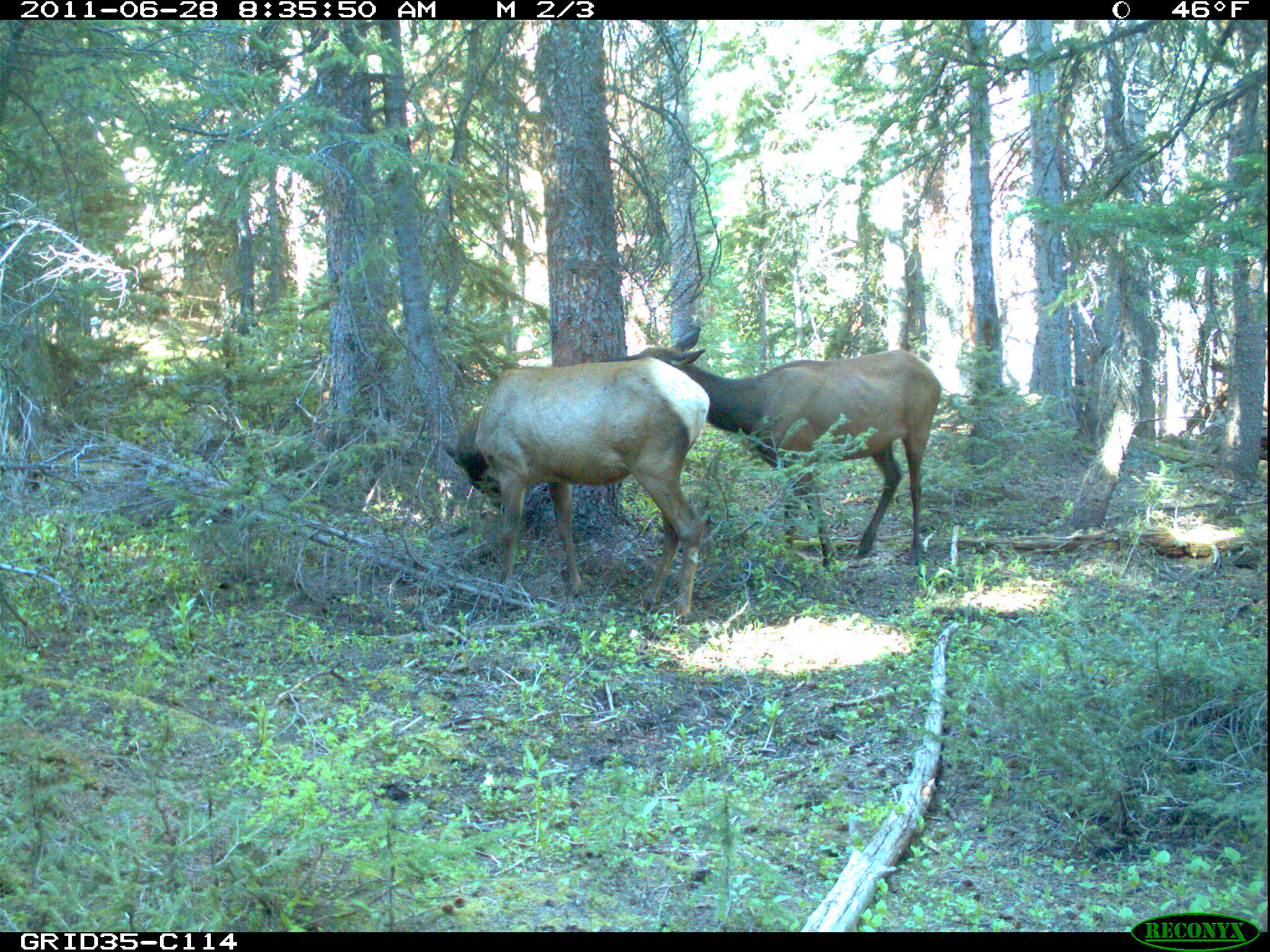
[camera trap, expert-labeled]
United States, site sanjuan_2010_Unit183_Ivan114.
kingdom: Animalia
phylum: Chordata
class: Mammalia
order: Artiodactyla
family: Cervidae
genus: Cervus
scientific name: Cervus elaphus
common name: red deer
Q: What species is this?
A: Cervus elaphus (red deer).